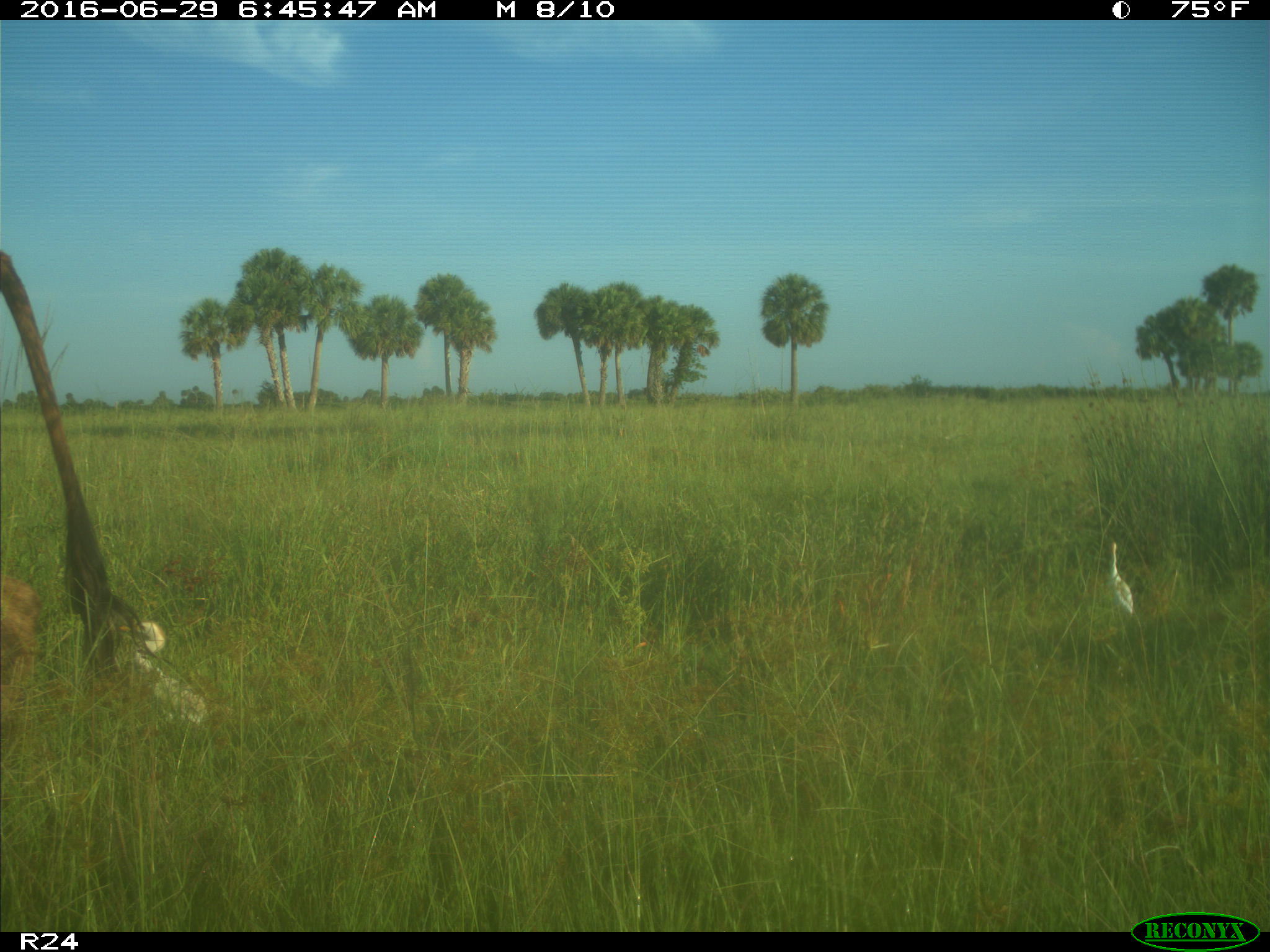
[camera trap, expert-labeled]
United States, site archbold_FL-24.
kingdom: Animalia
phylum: Chordata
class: Mammalia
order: Artiodactyla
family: Bovidae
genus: Bos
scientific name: Bos taurus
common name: domestic cow